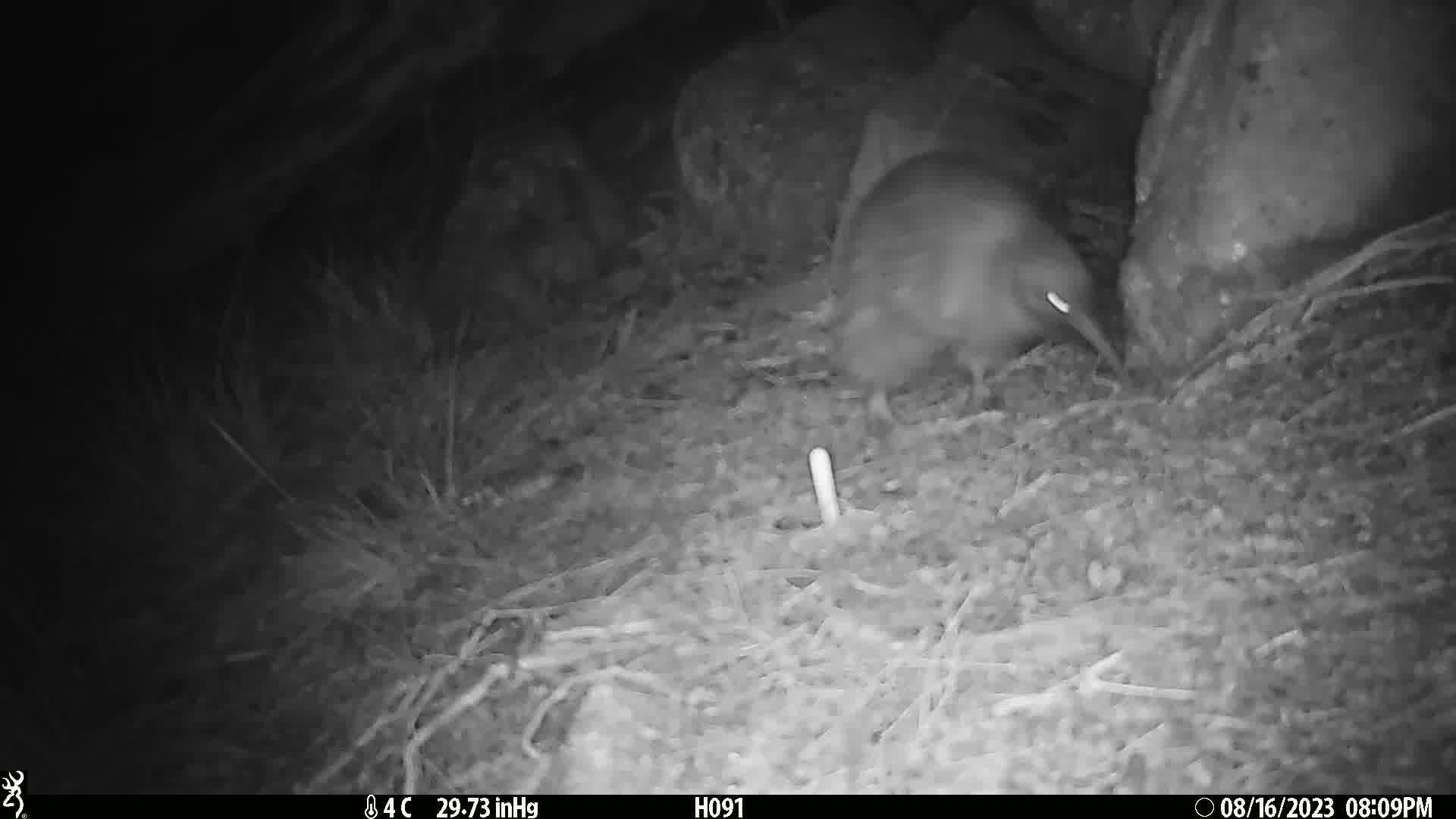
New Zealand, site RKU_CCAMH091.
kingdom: Animalia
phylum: Chordata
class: Aves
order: Apterygiformes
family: Apterygidae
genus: Apteryx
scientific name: Apteryx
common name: kiwi